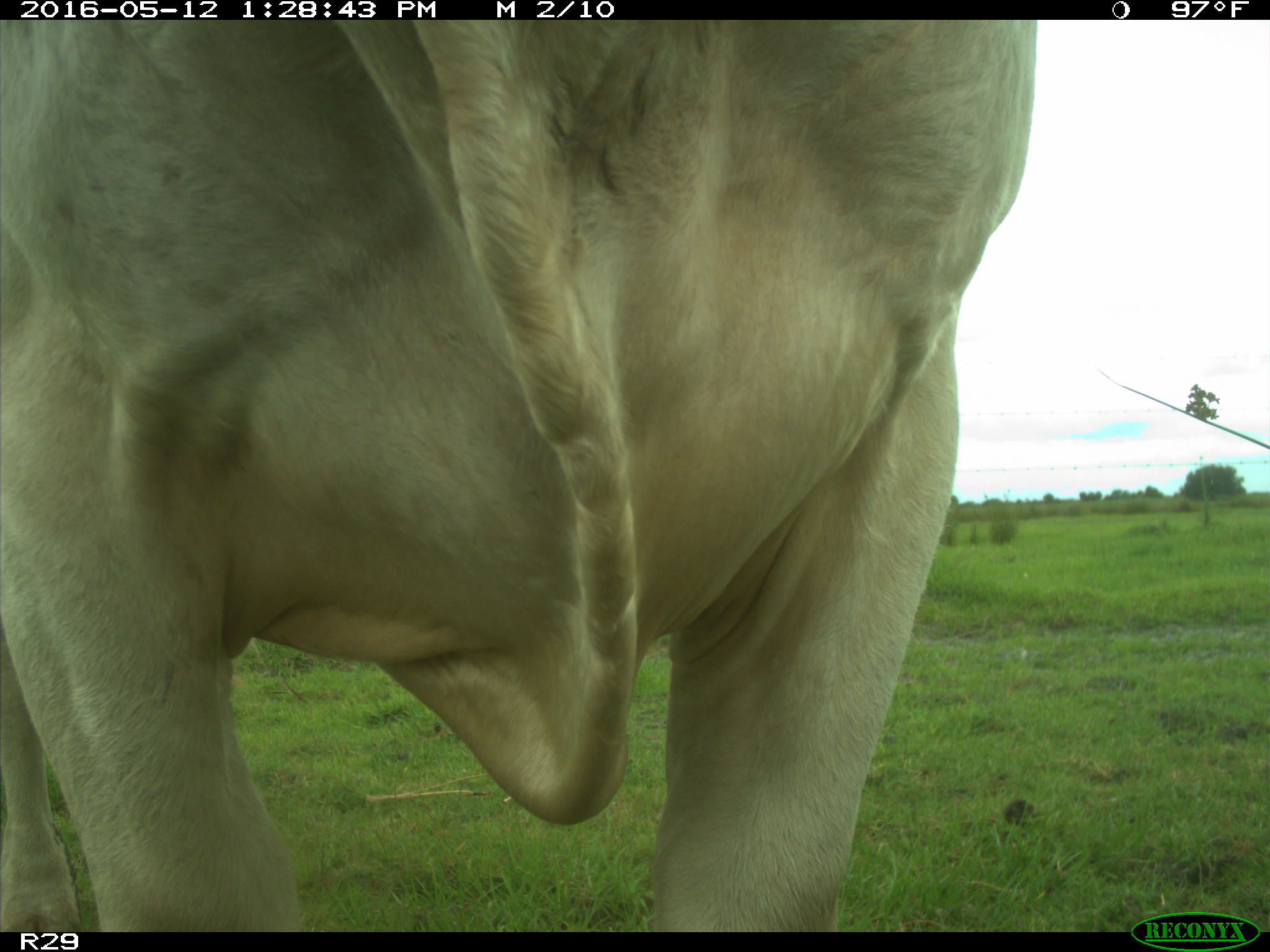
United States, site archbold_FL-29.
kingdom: Animalia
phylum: Chordata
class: Mammalia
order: Artiodactyla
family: Bovidae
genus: Bos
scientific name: Bos taurus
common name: domestic cow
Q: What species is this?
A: Bos taurus (domestic cow).